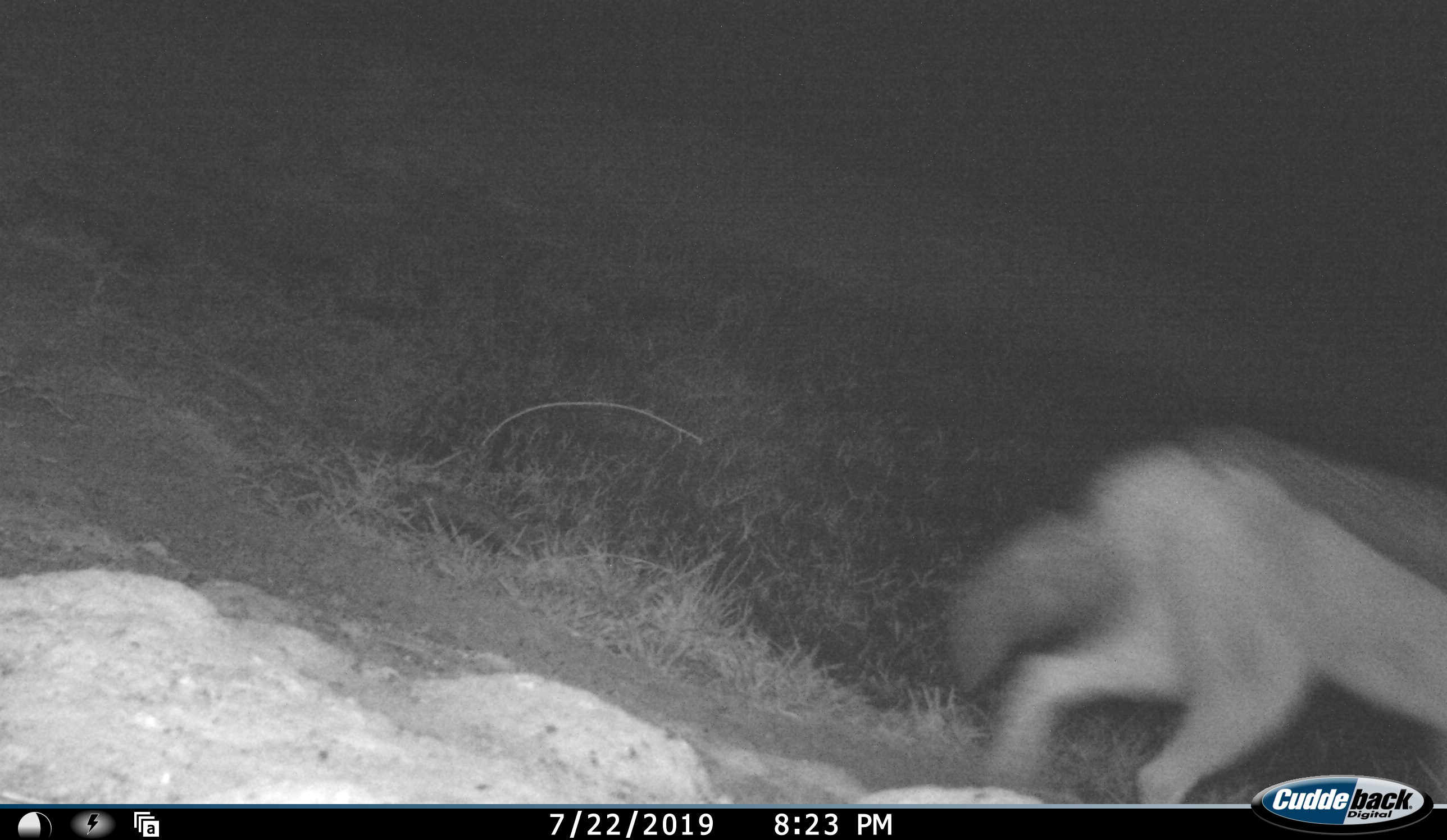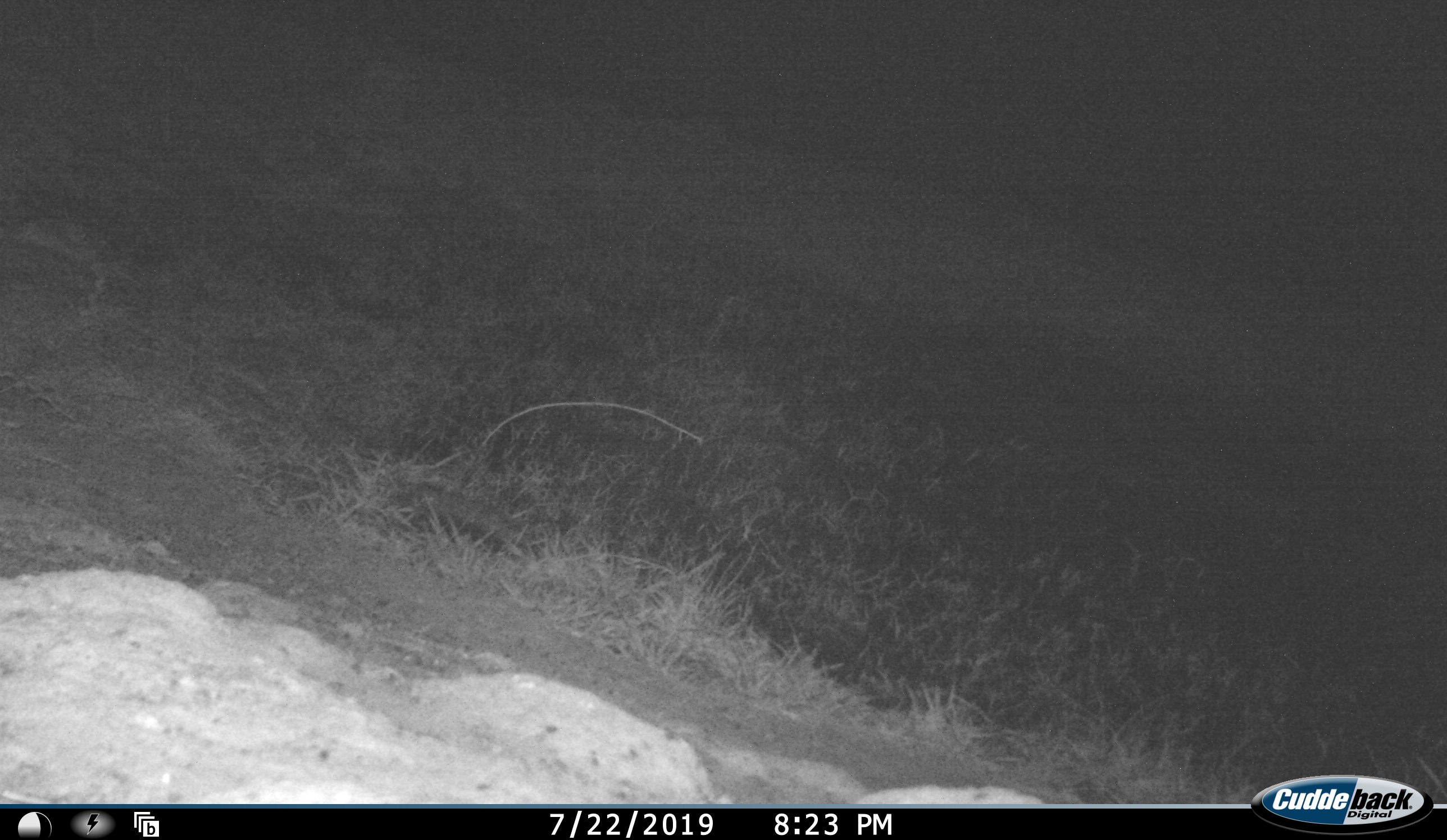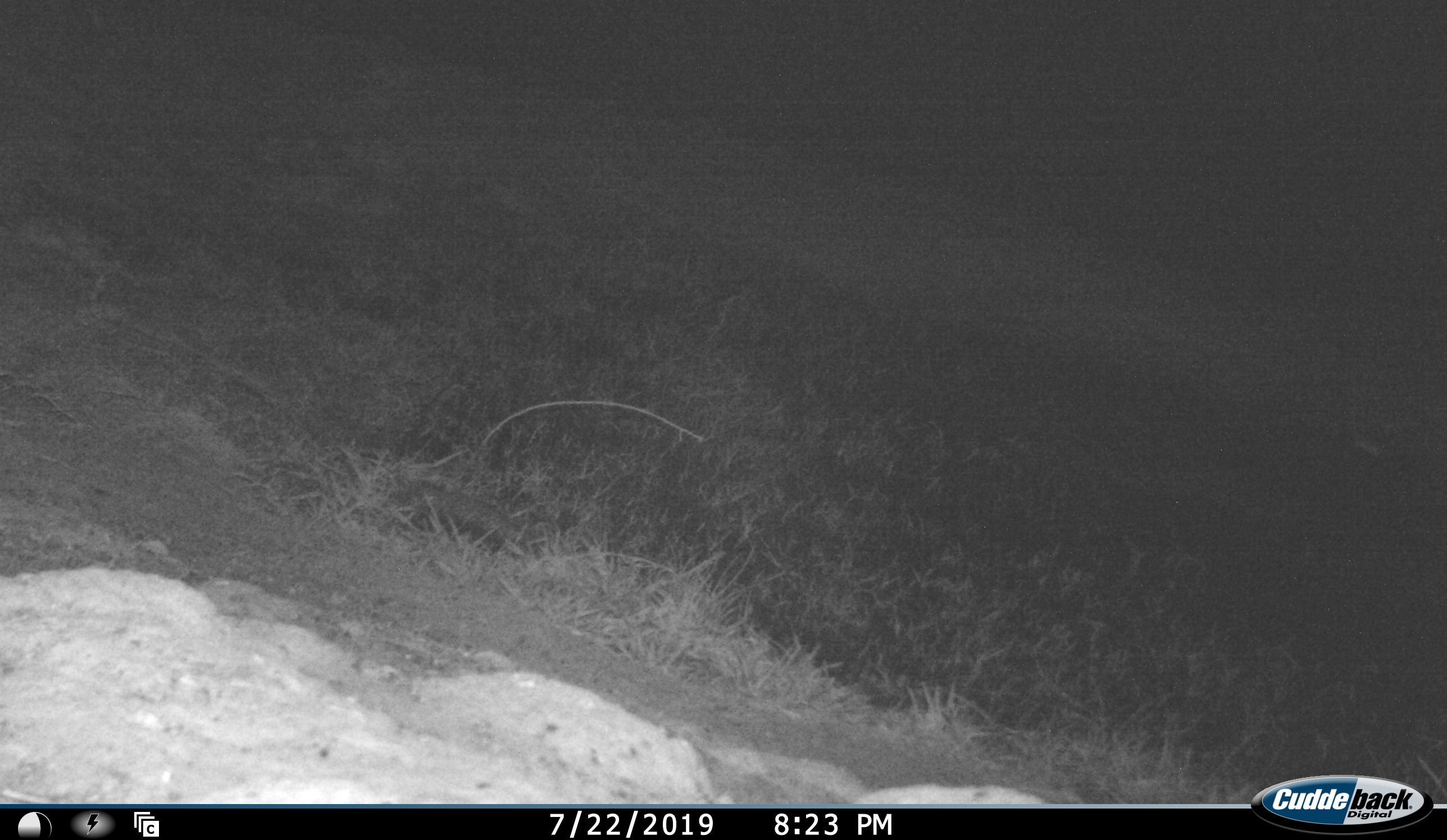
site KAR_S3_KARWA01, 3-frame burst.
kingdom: Animalia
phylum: Chordata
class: Mammalia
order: Carnivora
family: Canidae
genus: Lupulella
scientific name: Lupulella mesomelas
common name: black-backed jackal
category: jackalblackbacked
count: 1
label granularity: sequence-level